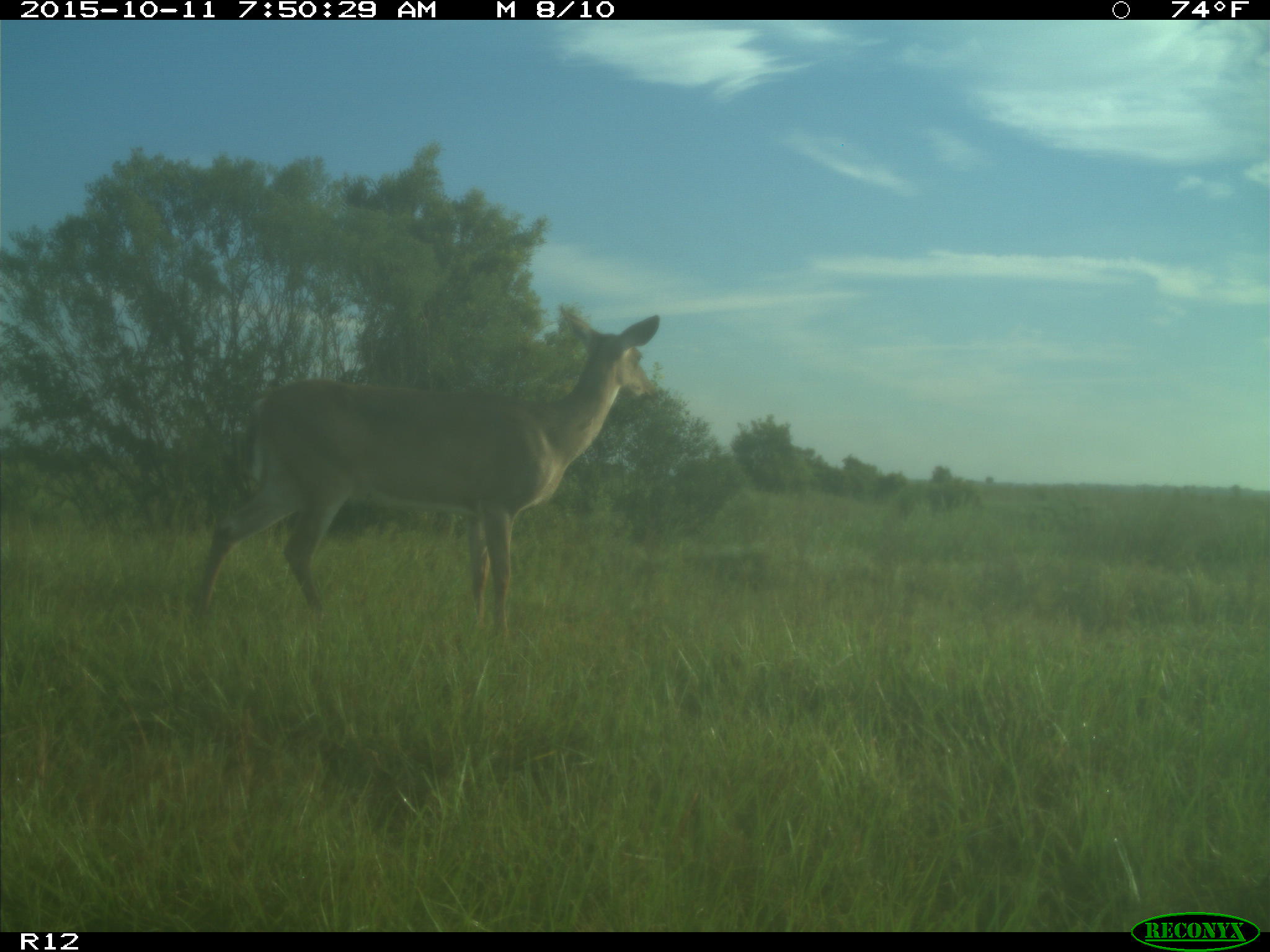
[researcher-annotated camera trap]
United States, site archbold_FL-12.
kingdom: Animalia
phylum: Chordata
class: Mammalia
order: Artiodactyla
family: Cervidae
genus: Odocoileus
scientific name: Odocoileus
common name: deer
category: unidentified deer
Unidentified deer (deer) (Odocoileus).